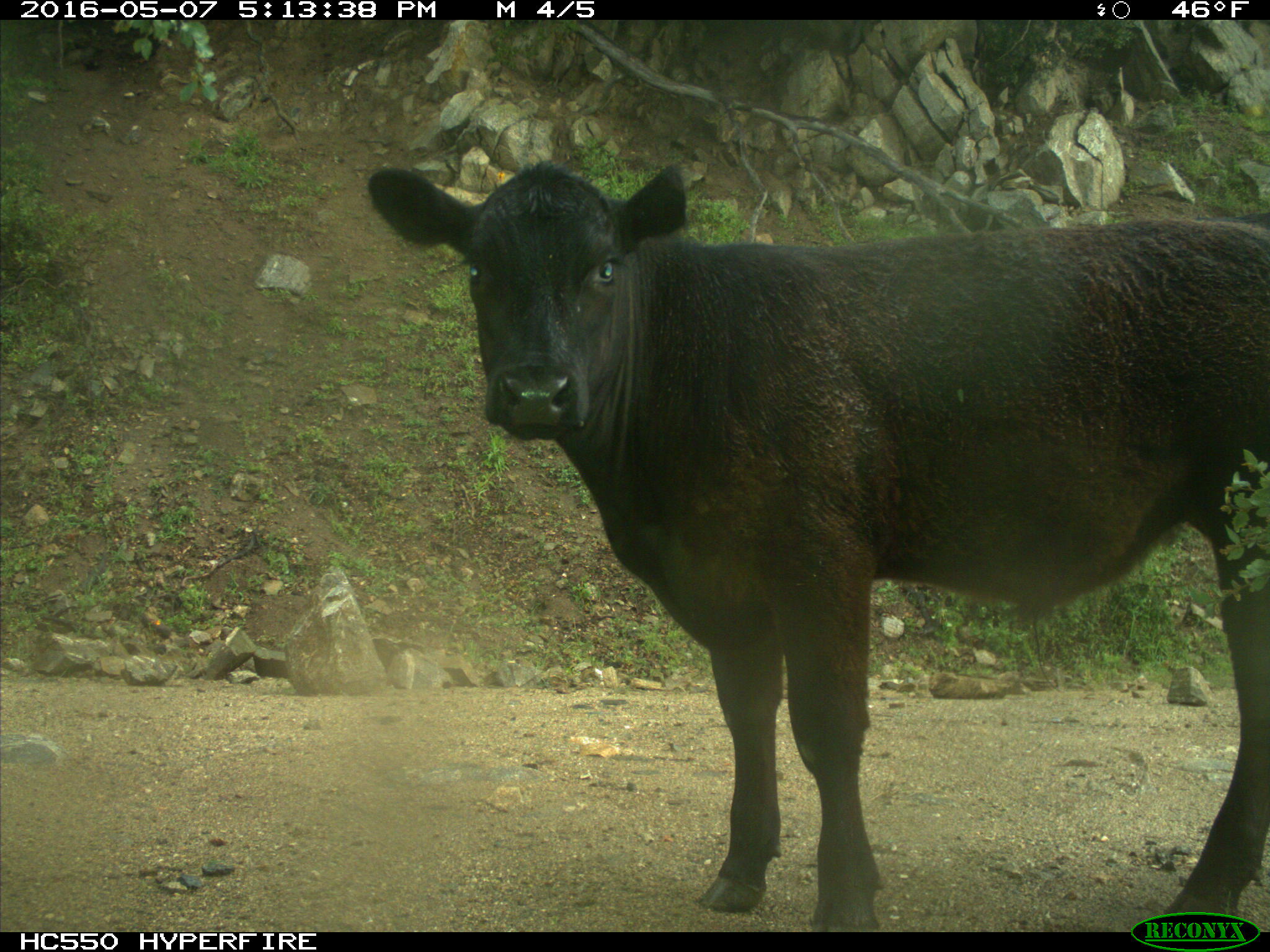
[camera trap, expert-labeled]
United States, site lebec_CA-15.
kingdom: Animalia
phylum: Chordata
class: Mammalia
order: Artiodactyla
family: Bovidae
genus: Bos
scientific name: Bos taurus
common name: domestic cow